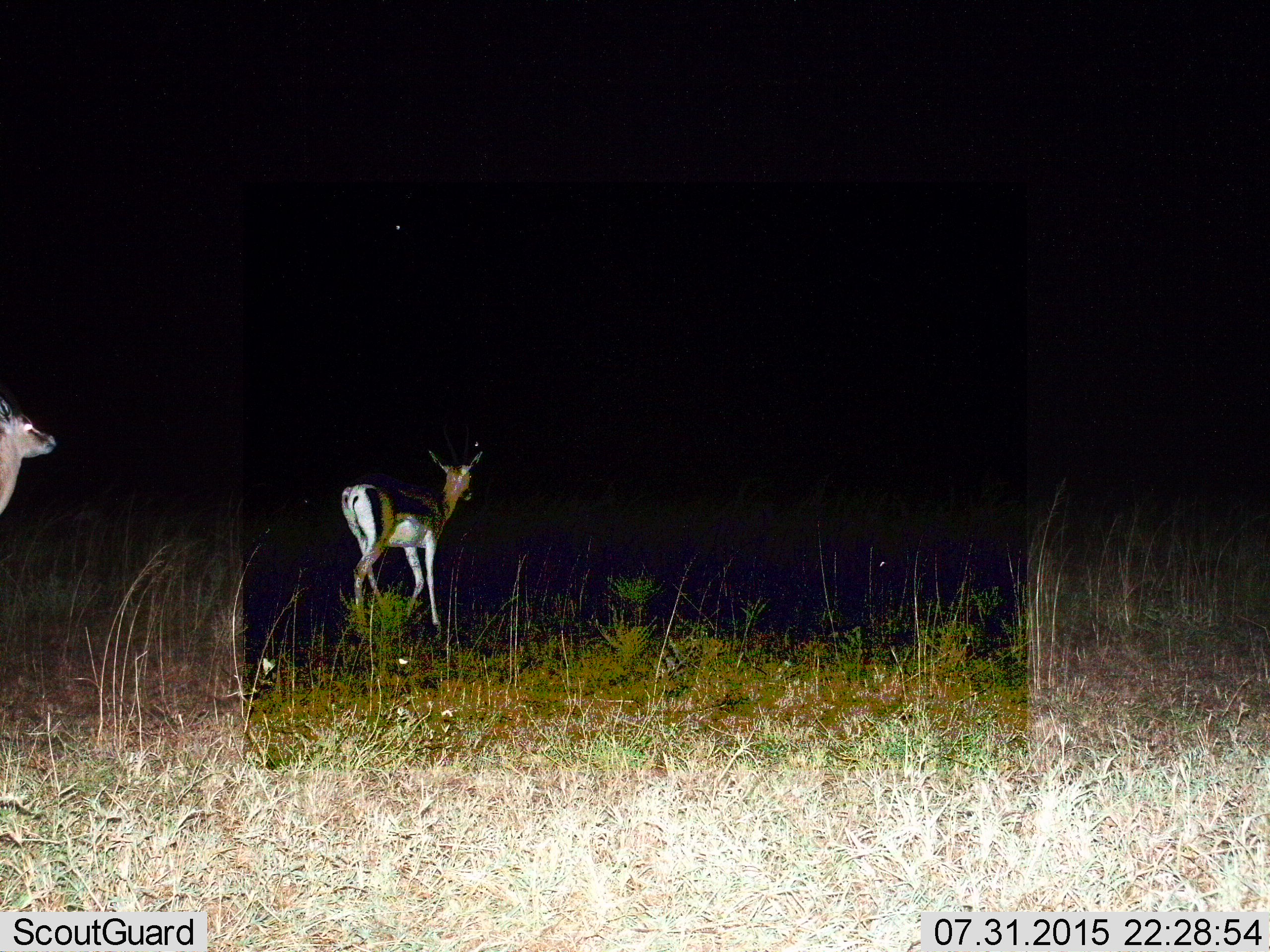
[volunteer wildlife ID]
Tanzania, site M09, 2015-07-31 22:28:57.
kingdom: Animalia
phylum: Chordata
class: Mammalia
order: Artiodactyla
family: Bovidae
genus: Eudorcas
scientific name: Eudorcas thomsonii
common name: thomson's gazelle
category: gazellethomsons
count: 2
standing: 33%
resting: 0%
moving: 67%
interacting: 0%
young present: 0%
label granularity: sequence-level